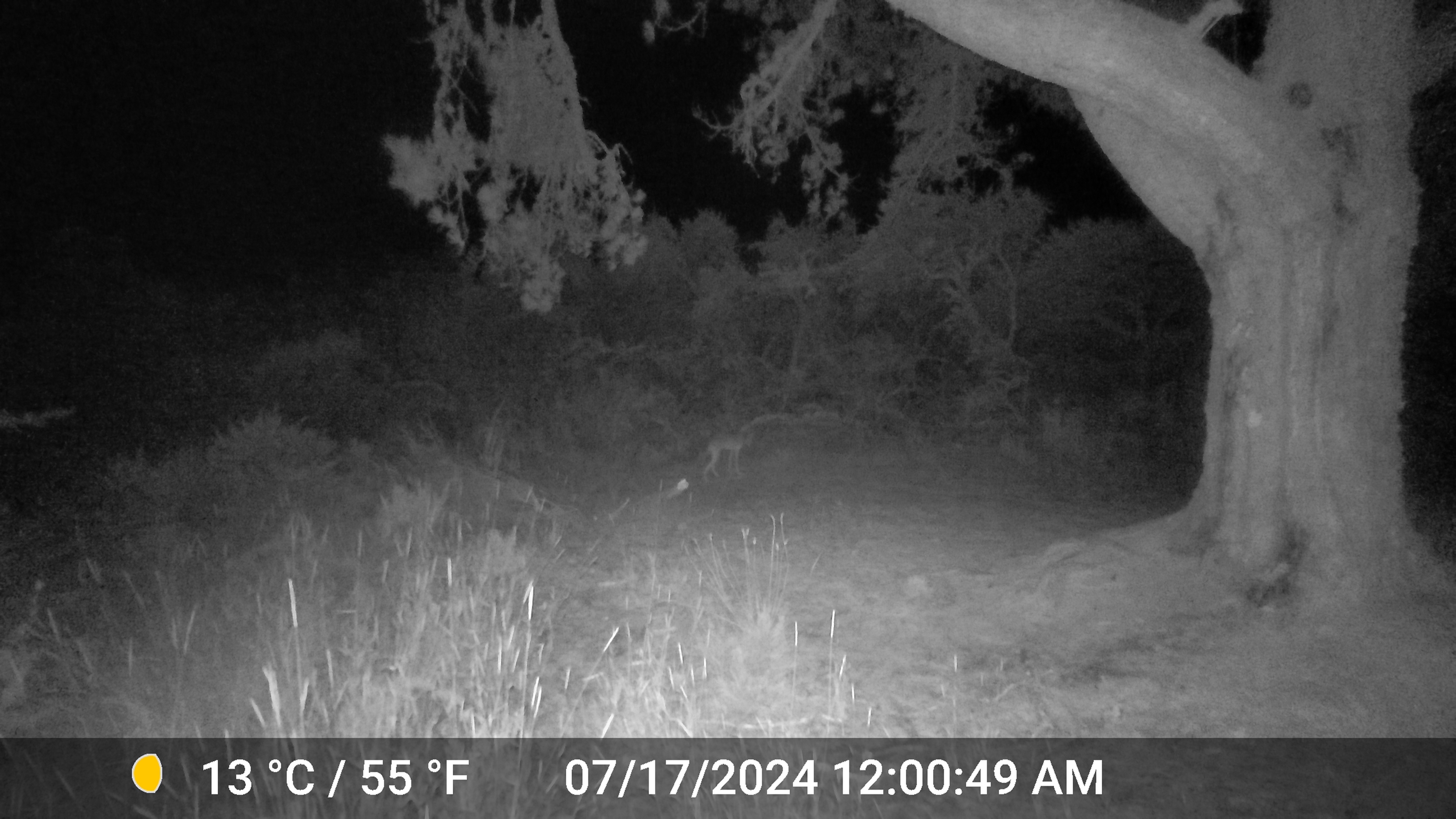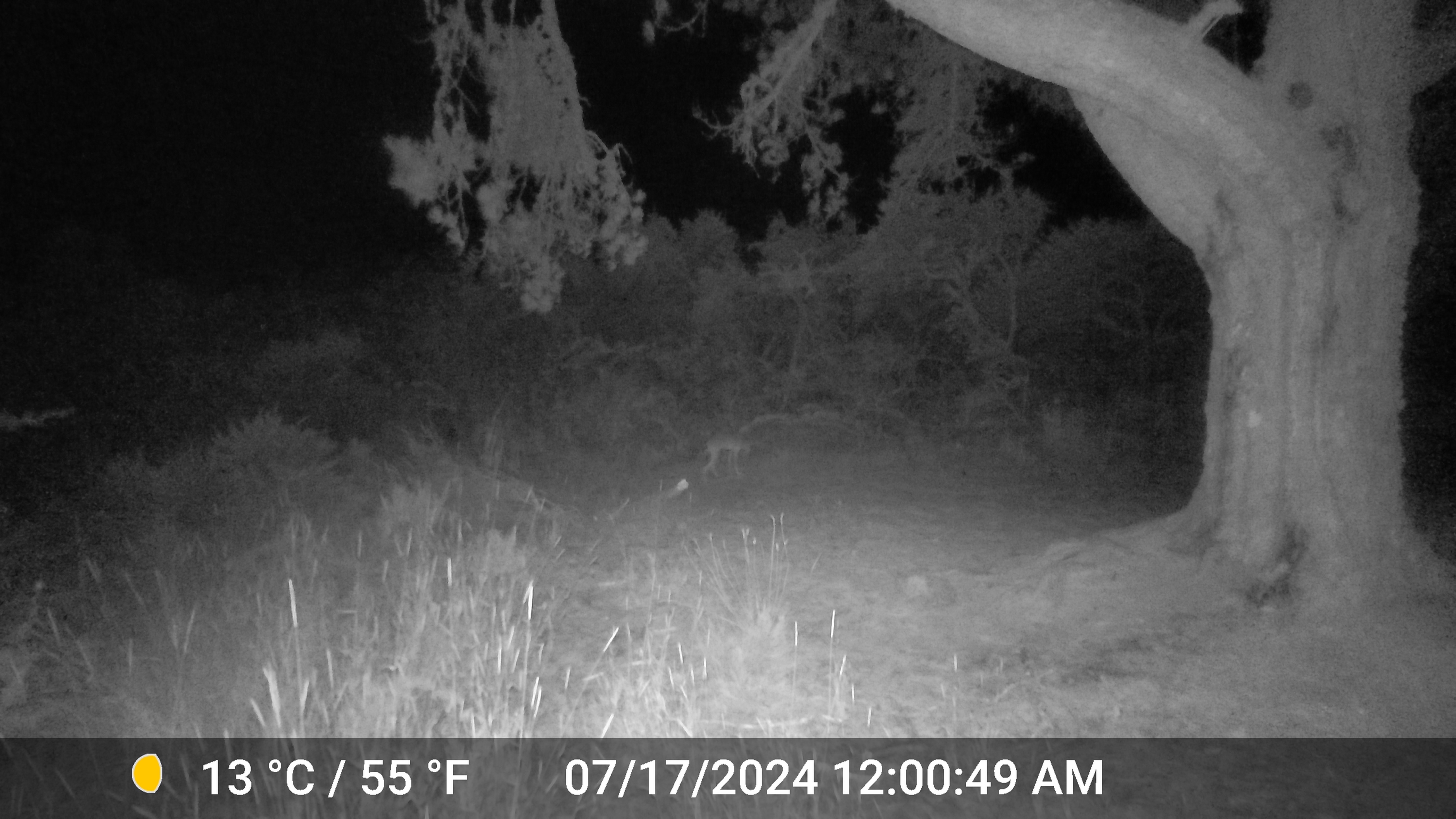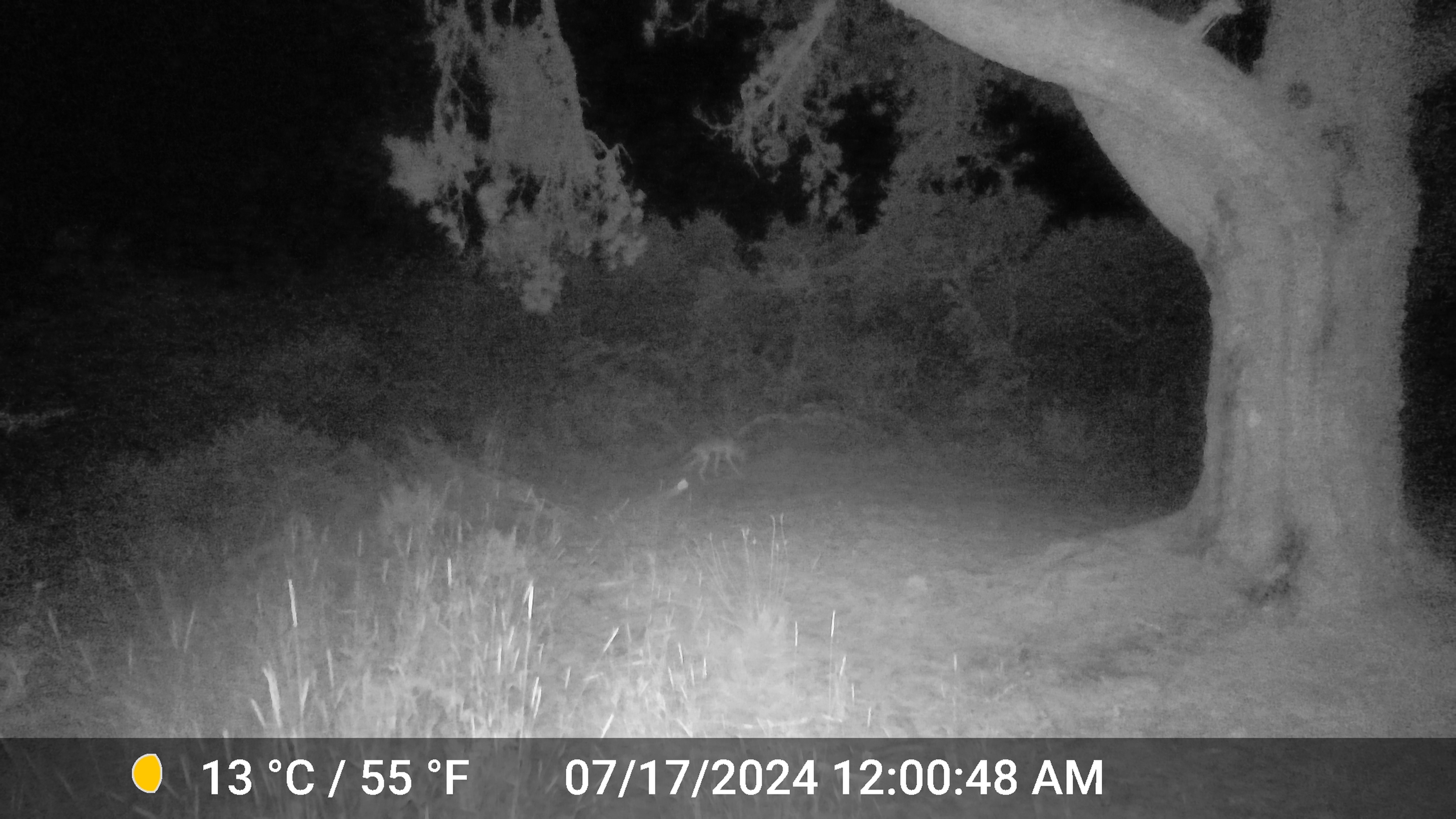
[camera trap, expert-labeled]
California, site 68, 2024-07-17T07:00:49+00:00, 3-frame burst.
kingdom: Animalia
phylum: Chordata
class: Mammalia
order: Carnivora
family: Canidae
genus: Canis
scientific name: Canis latrans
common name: coyote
Coyote (Canis latrans).